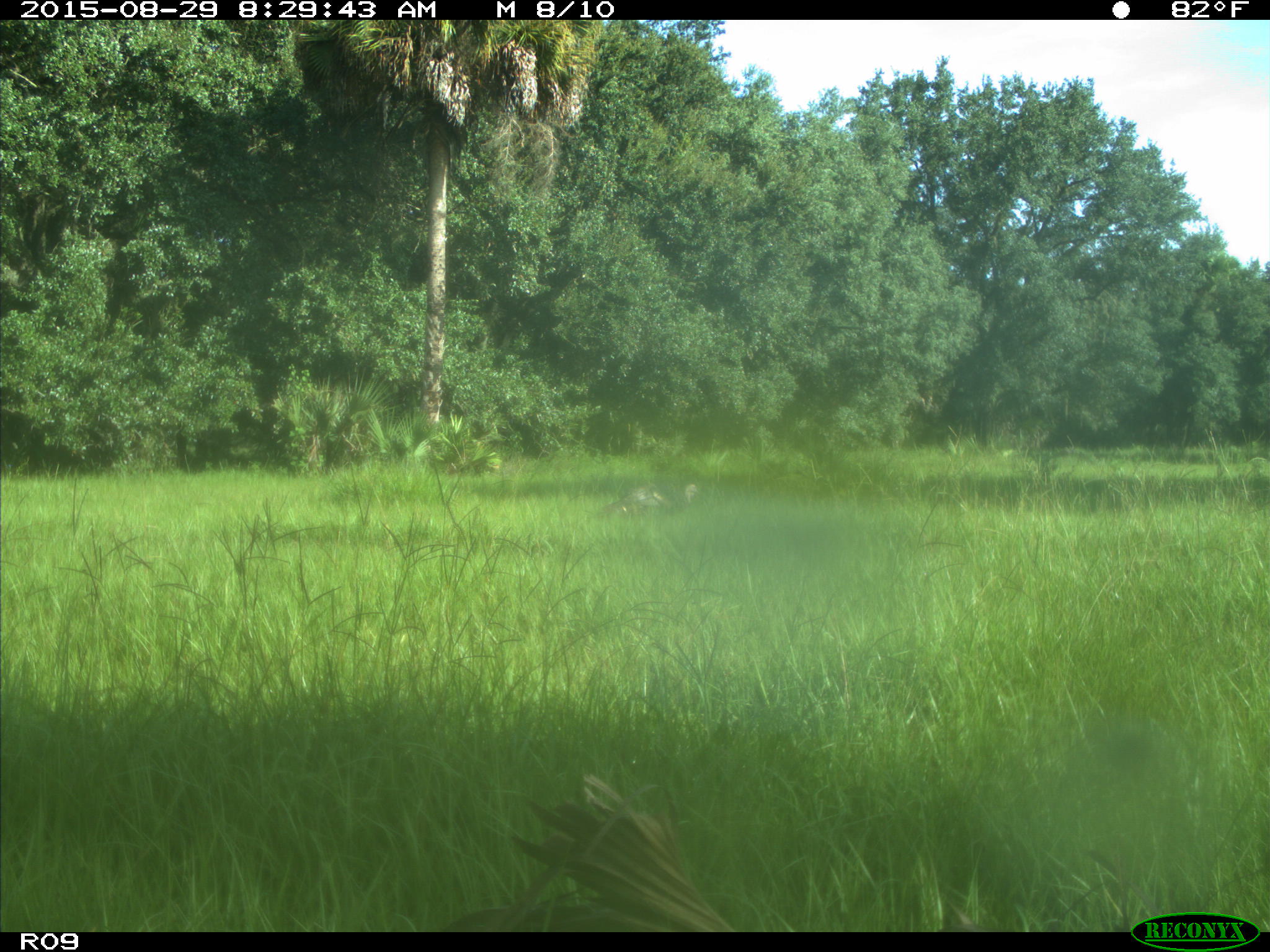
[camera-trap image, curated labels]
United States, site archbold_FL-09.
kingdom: Animalia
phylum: Chordata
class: Aves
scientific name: Aves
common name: birds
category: unidentified bird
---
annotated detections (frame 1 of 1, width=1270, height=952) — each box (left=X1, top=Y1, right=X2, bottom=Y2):
animal: (left=584, top=478, right=706, bottom=526)